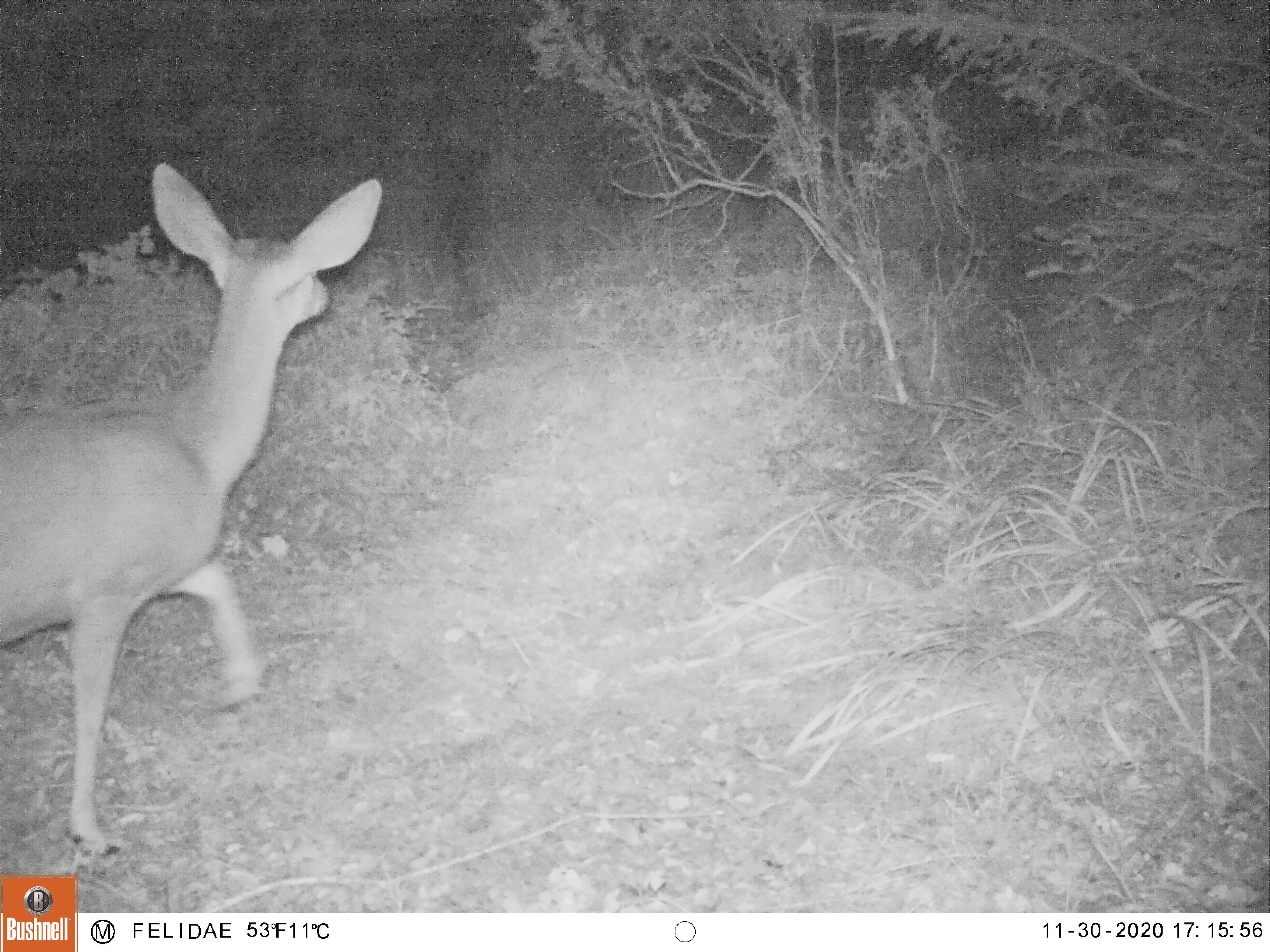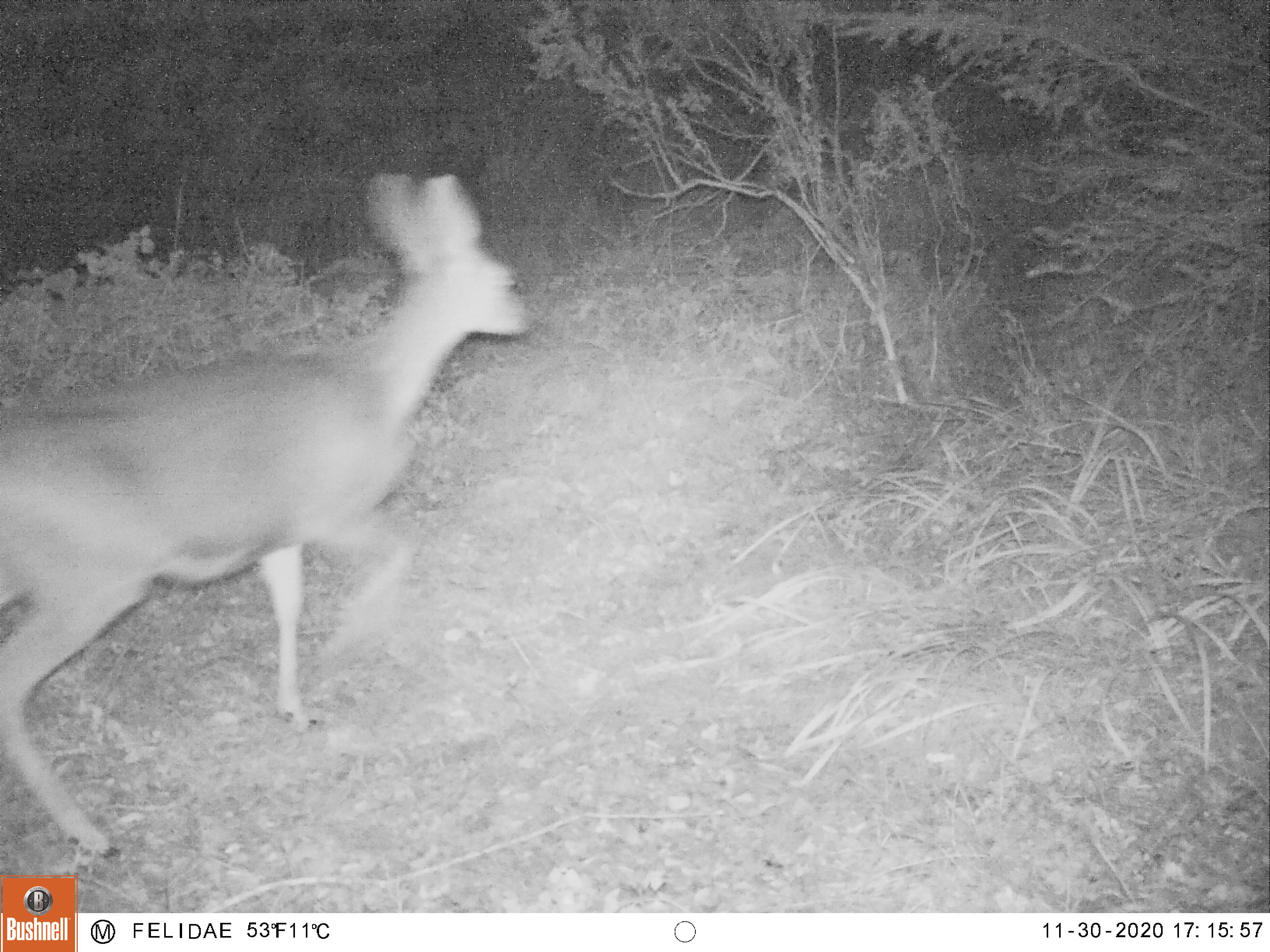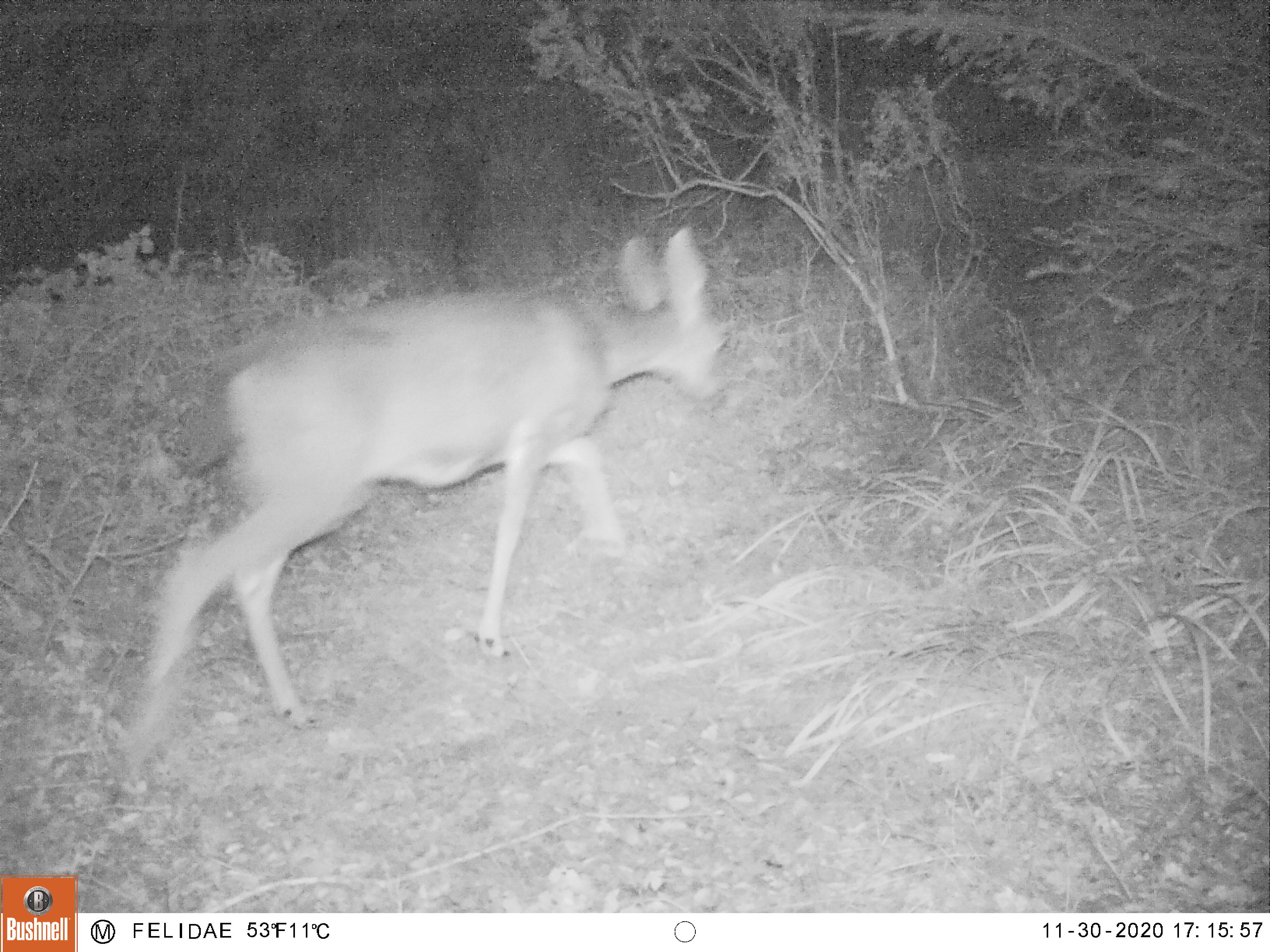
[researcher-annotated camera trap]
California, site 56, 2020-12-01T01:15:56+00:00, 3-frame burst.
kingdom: Animalia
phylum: Chordata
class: Mammalia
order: Artiodactyla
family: Cervidae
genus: Odocoileus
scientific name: Odocoileus hemionus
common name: mule deer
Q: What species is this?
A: Mule deer (Odocoileus hemionus).